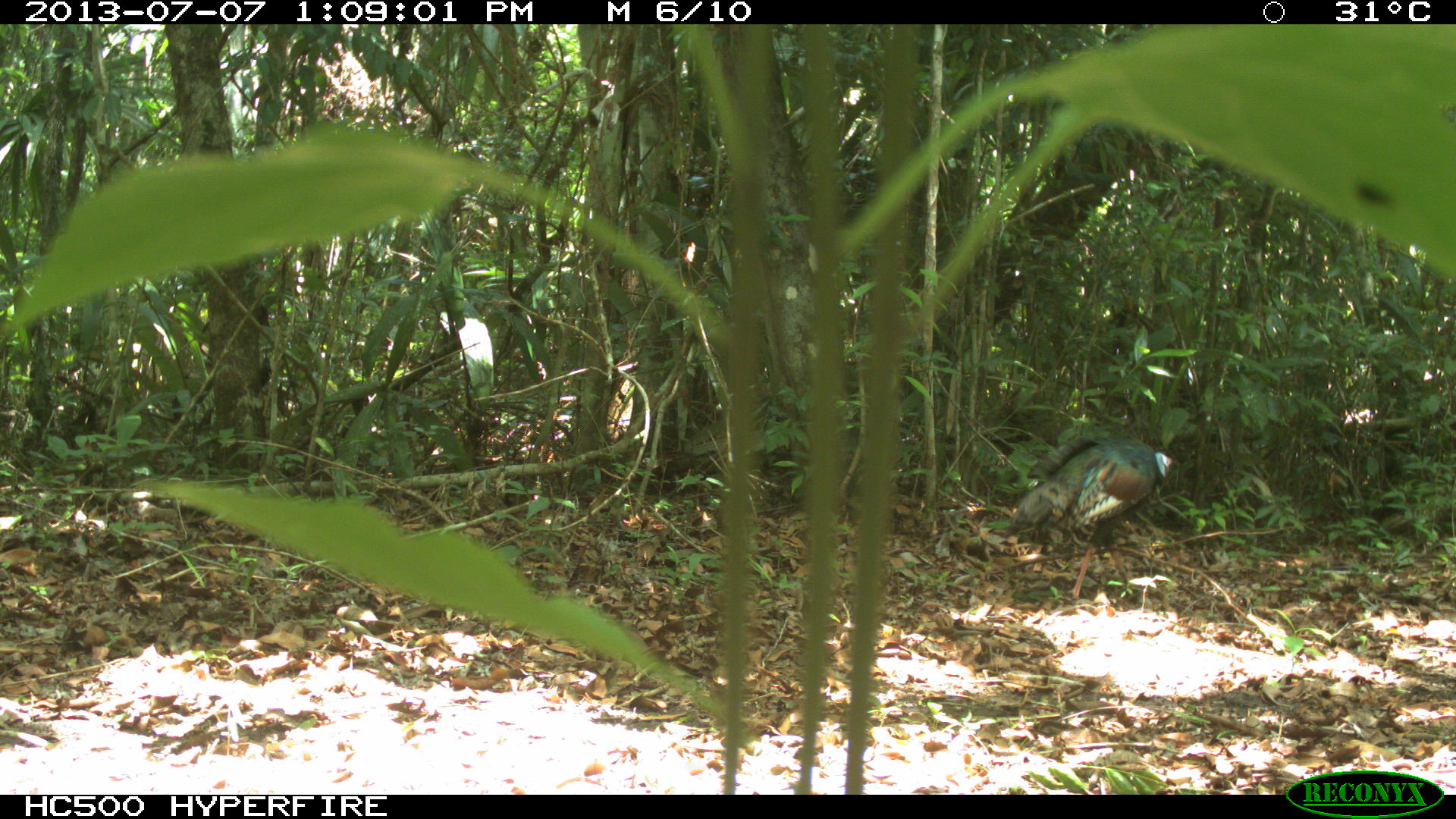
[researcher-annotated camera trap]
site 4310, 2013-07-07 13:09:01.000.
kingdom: Animalia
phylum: Chordata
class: Aves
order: Galliformes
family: Phasianidae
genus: Meleagris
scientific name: Meleagris ocellata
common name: ocellated turkey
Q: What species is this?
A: Meleagris ocellata (ocellated turkey).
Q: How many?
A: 1.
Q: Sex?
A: Male.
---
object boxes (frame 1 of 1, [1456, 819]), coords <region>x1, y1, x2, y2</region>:
meleagris ocellata: <region>1003, 433, 1174, 601</region>